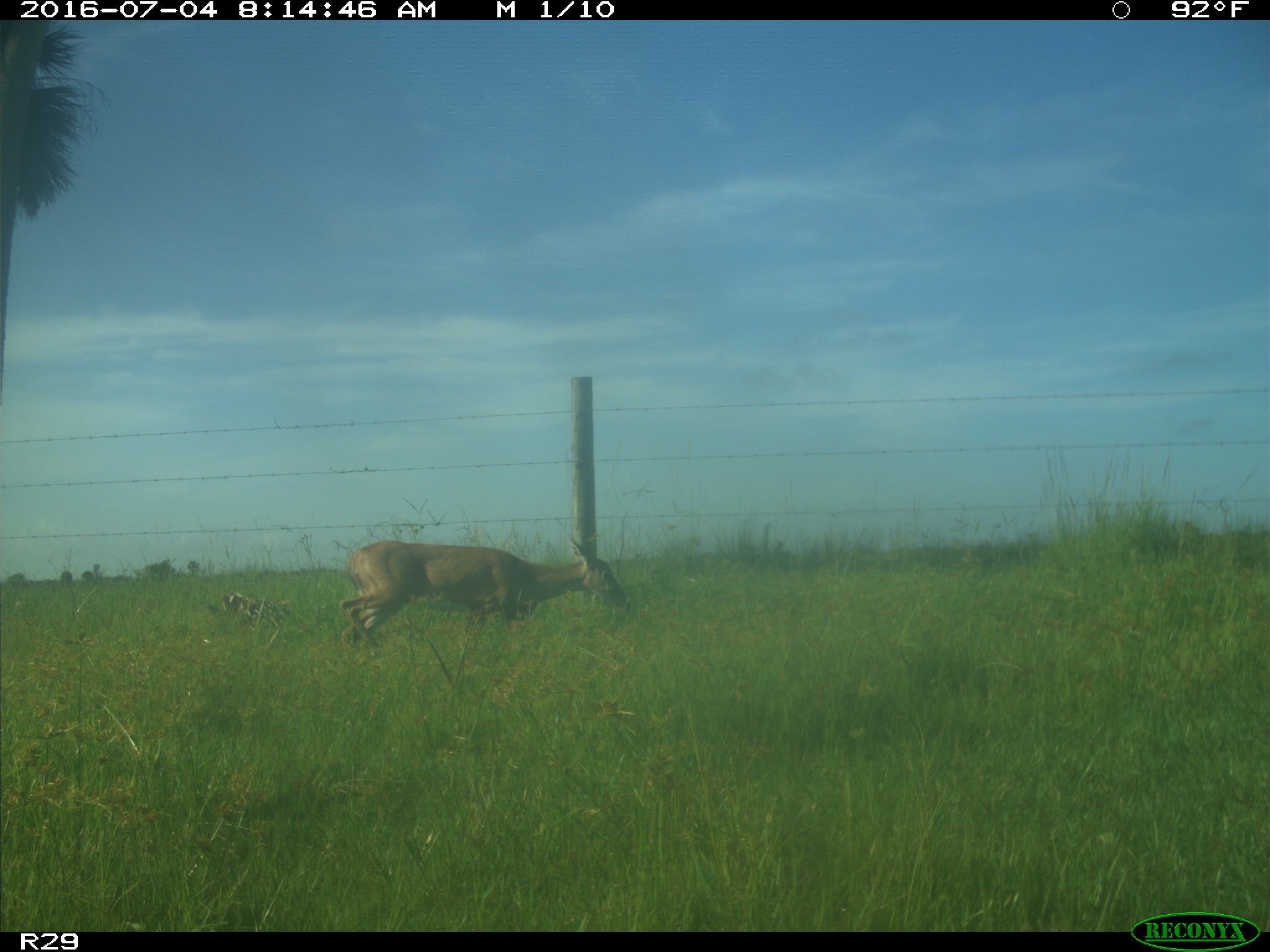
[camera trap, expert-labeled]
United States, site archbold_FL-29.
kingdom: Animalia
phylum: Chordata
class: Mammalia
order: Artiodactyla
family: Cervidae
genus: Odocoileus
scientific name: Odocoileus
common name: deer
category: unidentified deer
Unidentified deer (deer) (Odocoileus).